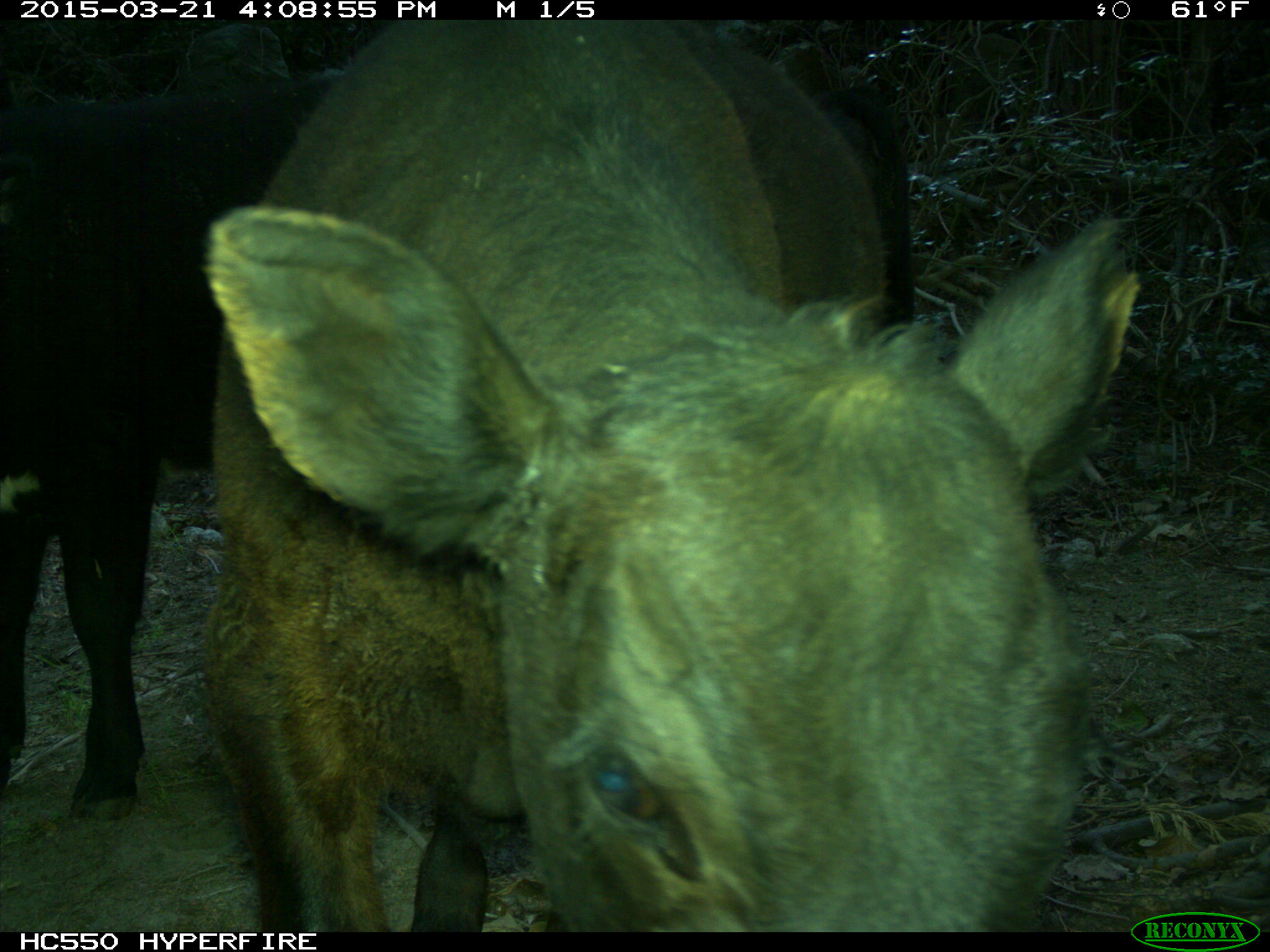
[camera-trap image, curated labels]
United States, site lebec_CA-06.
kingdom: Animalia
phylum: Chordata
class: Mammalia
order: Artiodactyla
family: Bovidae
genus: Bos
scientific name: Bos taurus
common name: domestic cow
Bos taurus (domestic cow).